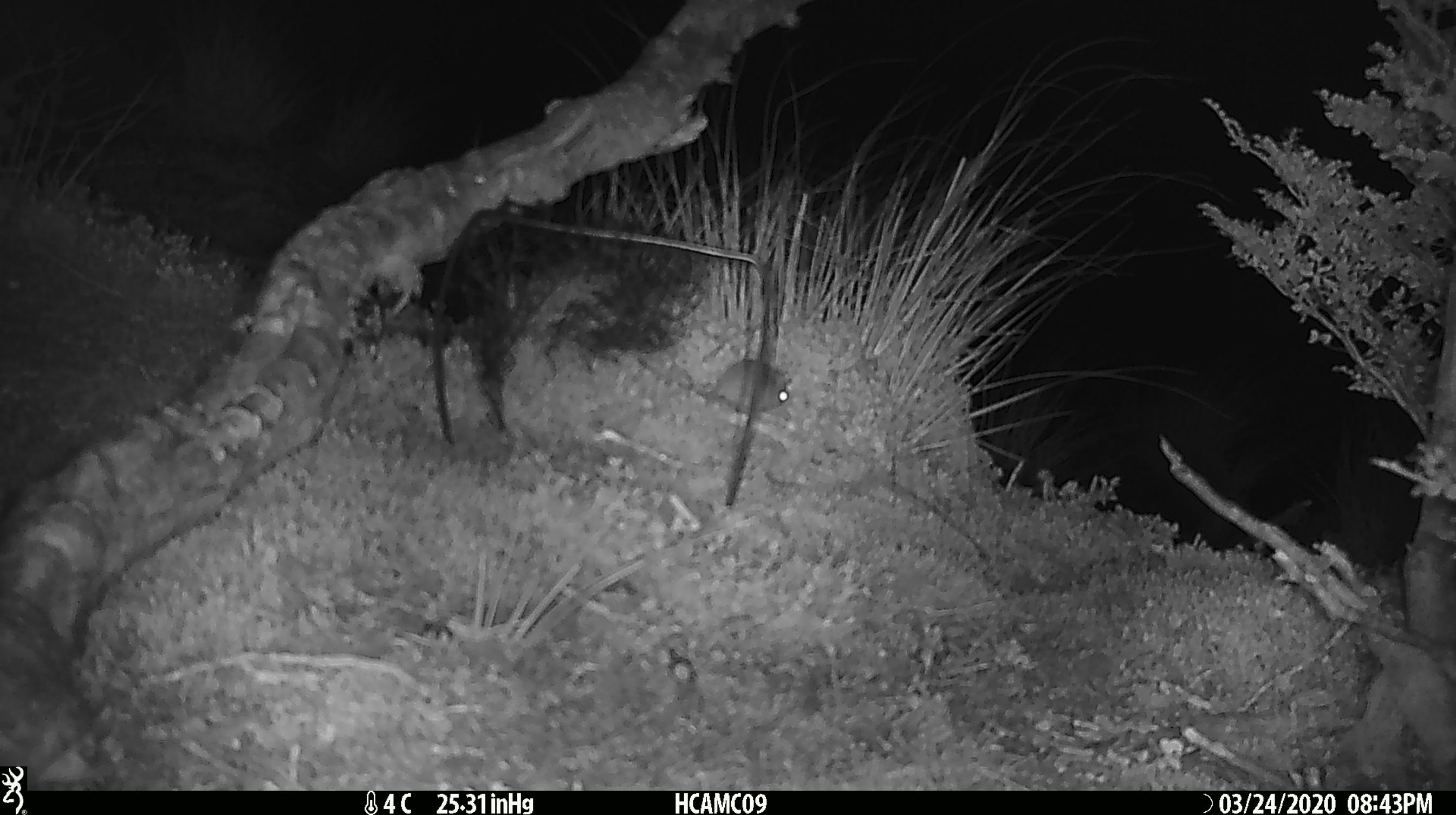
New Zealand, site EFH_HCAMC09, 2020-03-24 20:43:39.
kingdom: Animalia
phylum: Chordata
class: Mammalia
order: Rodentia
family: Muridae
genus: Mus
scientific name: Mus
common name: mouse